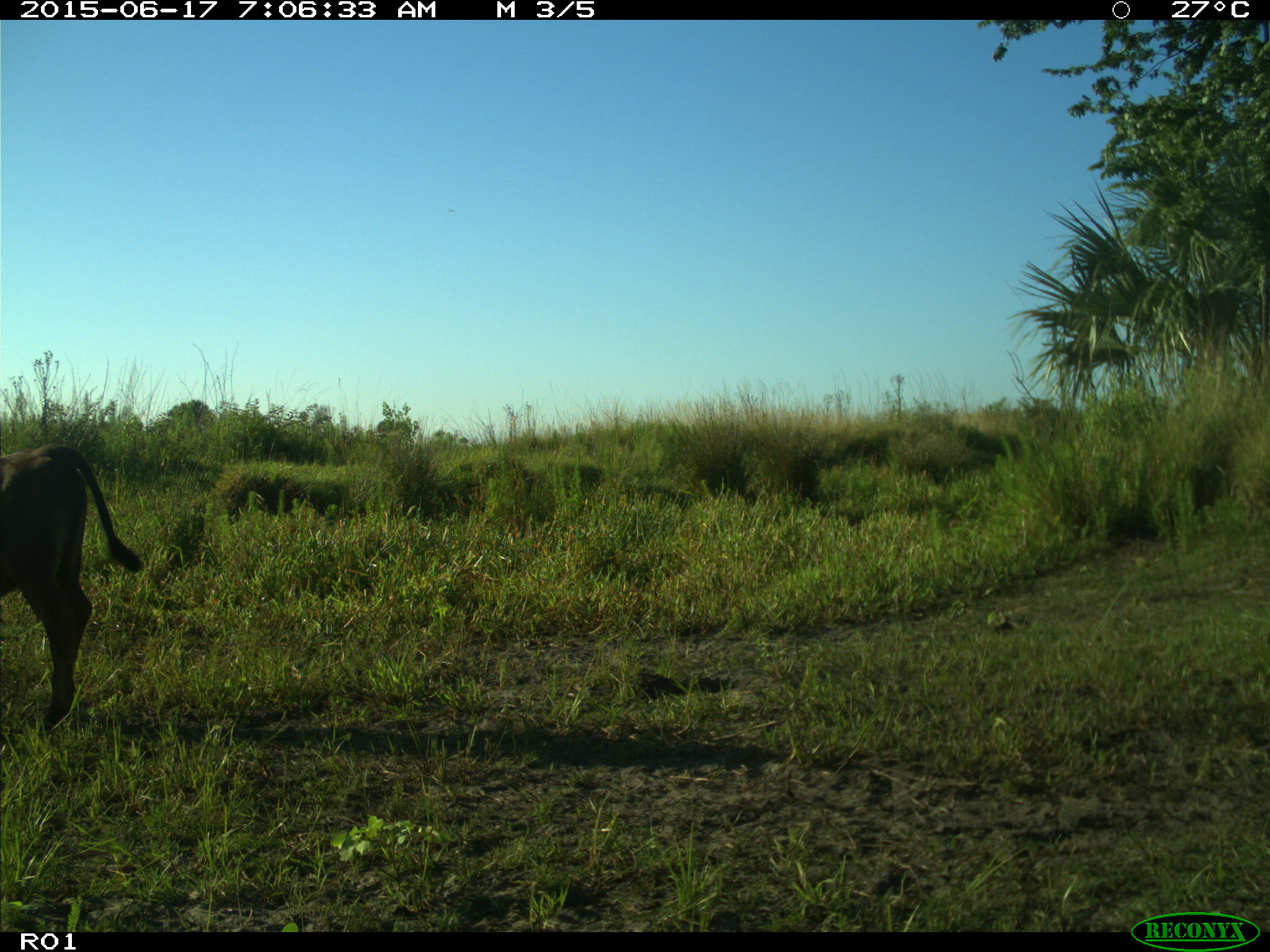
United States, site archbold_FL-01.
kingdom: Animalia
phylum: Chordata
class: Mammalia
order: Artiodactyla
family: Bovidae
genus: Bos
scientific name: Bos taurus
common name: domestic cow